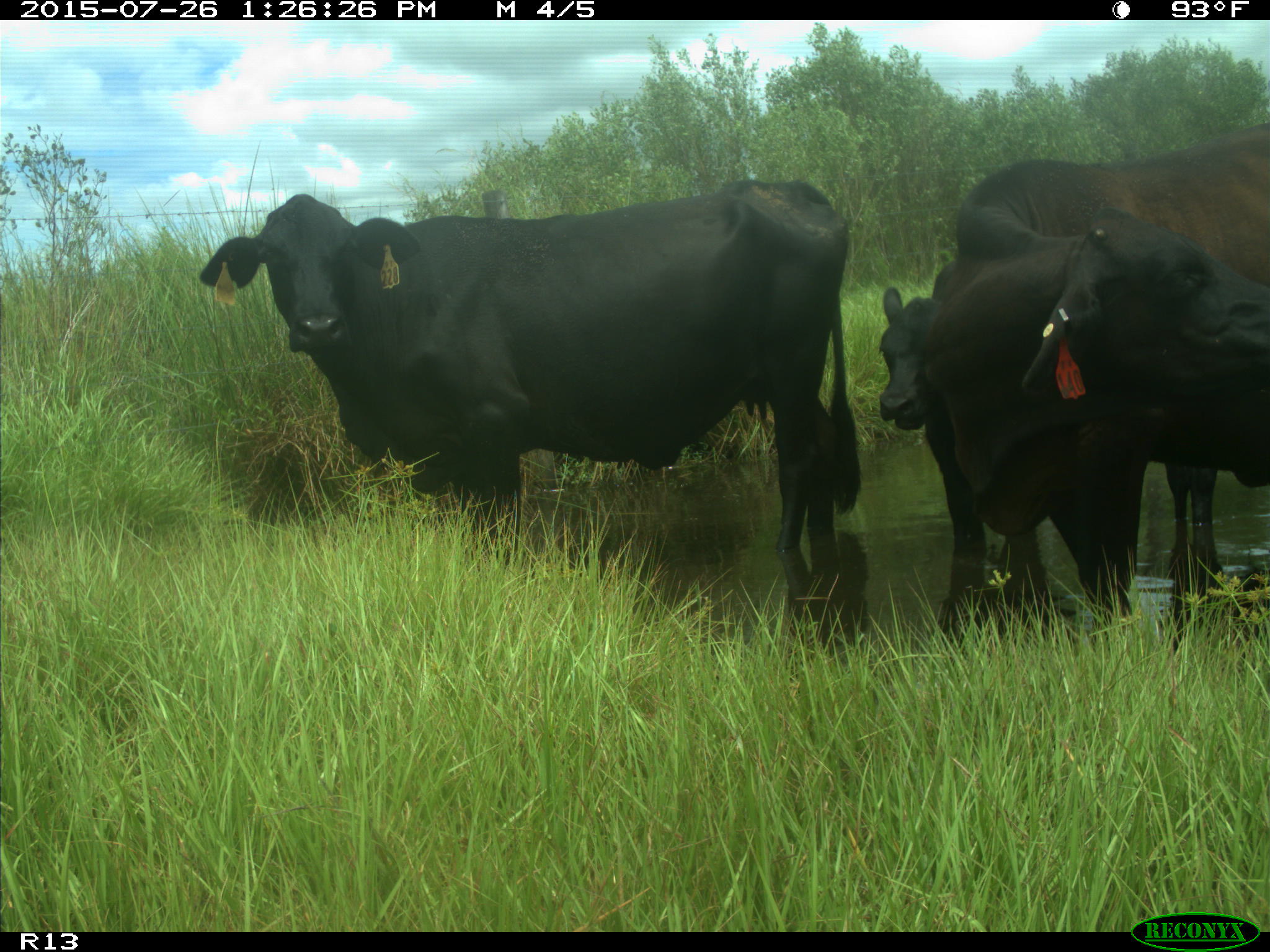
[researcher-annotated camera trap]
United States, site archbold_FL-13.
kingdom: Animalia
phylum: Chordata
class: Mammalia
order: Artiodactyla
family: Bovidae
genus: Bos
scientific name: Bos taurus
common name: domestic cow